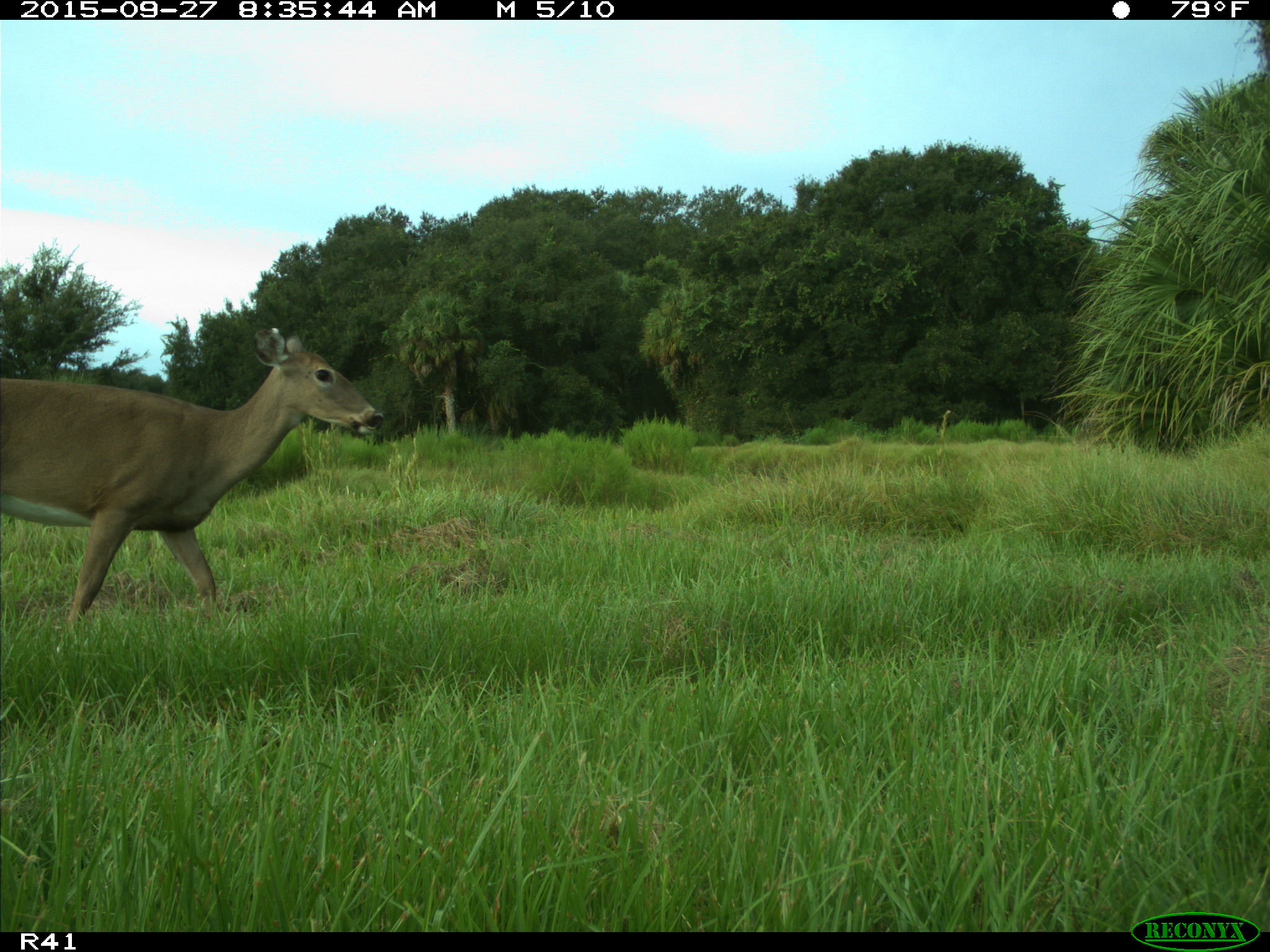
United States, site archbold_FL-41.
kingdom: Animalia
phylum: Chordata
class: Mammalia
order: Artiodactyla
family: Cervidae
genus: Odocoileus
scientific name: Odocoileus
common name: deer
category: unidentified deer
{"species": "unidentified deer (deer) (Odocoileus)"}